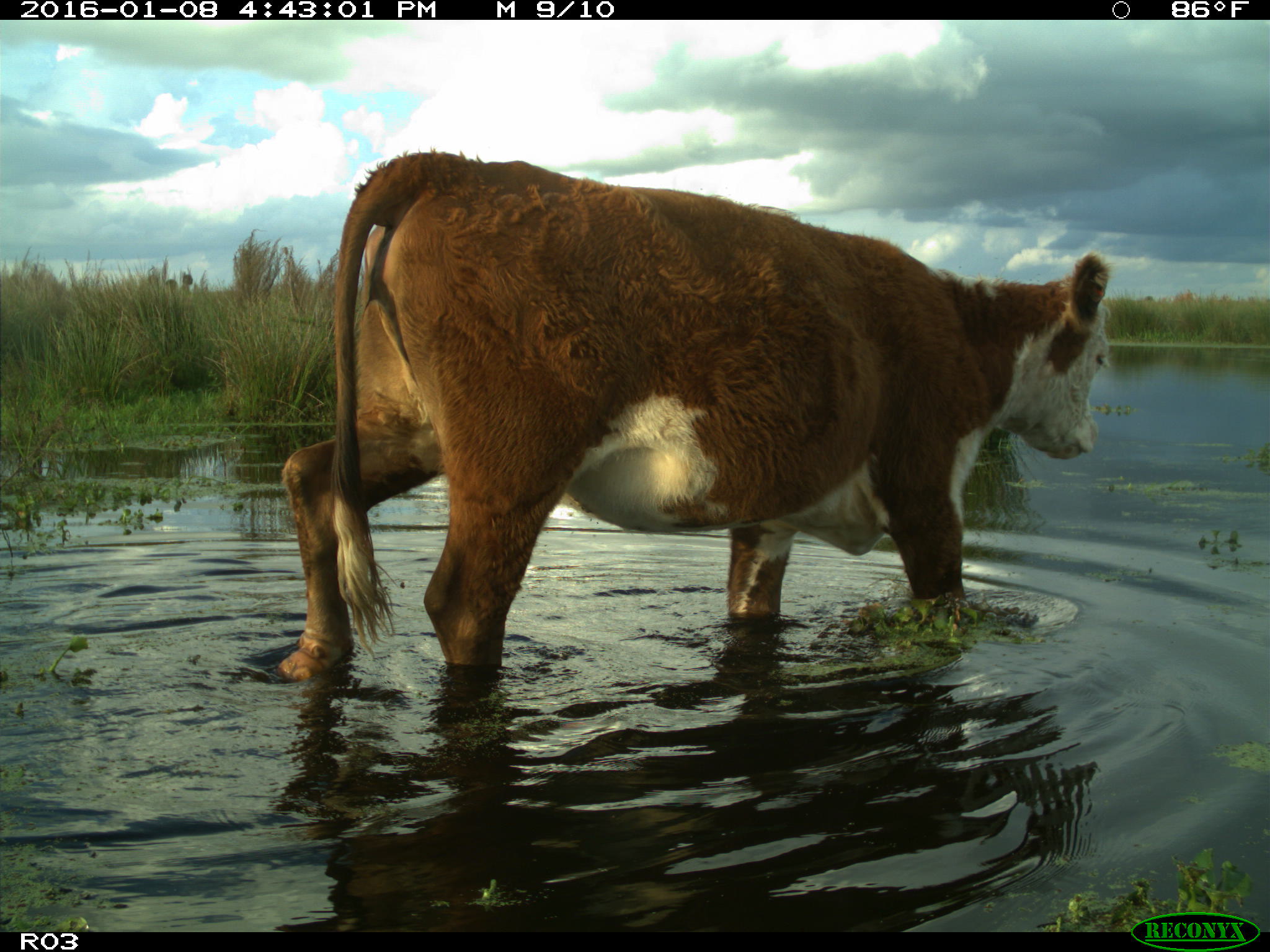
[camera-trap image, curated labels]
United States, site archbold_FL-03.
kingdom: Animalia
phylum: Chordata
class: Mammalia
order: Artiodactyla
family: Bovidae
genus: Bos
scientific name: Bos taurus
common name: domestic cow